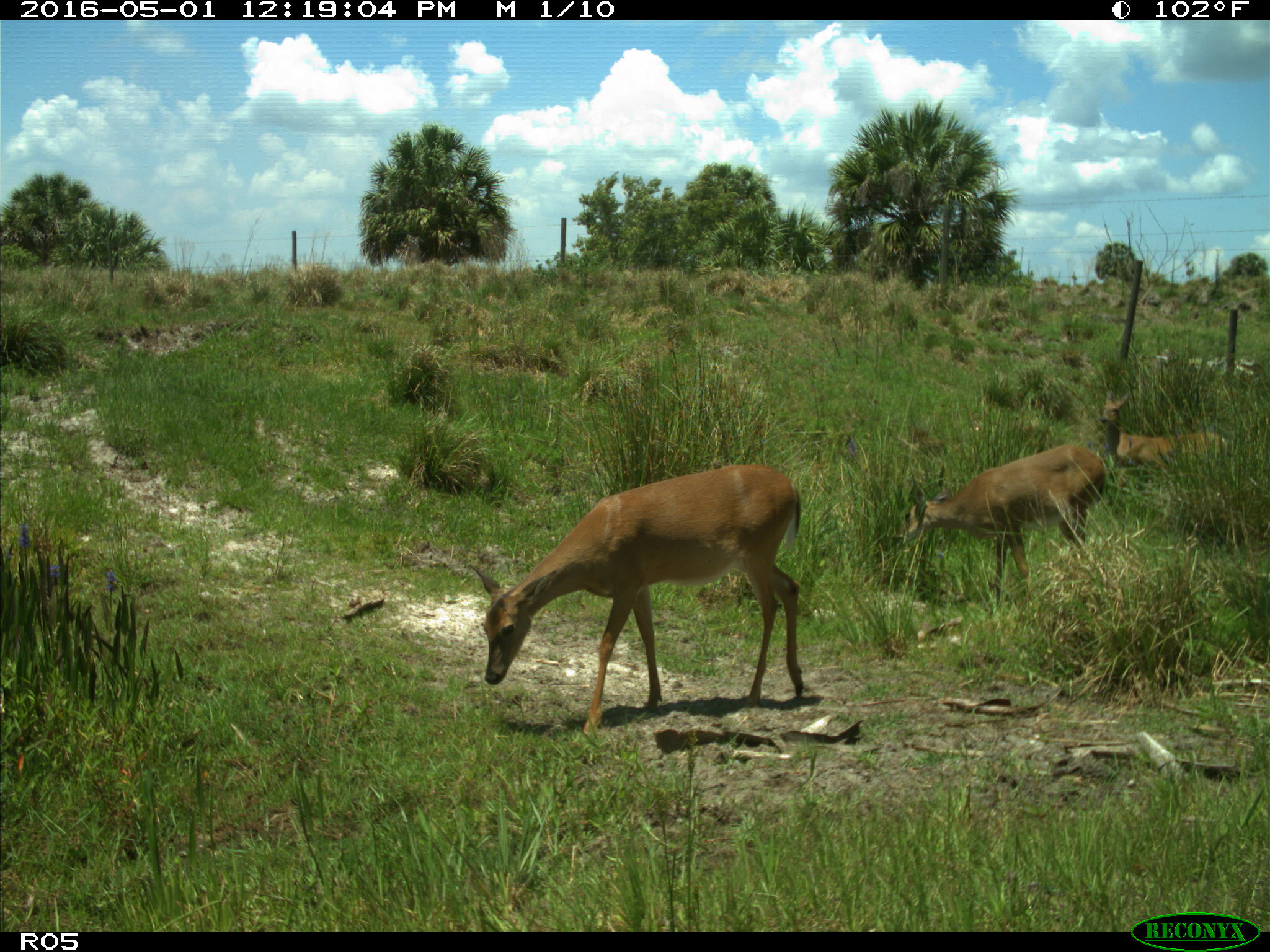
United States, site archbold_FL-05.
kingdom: Animalia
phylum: Chordata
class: Mammalia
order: Artiodactyla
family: Cervidae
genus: Odocoileus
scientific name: Odocoileus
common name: deer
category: unidentified deer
Unidentified deer (deer) (Odocoileus).